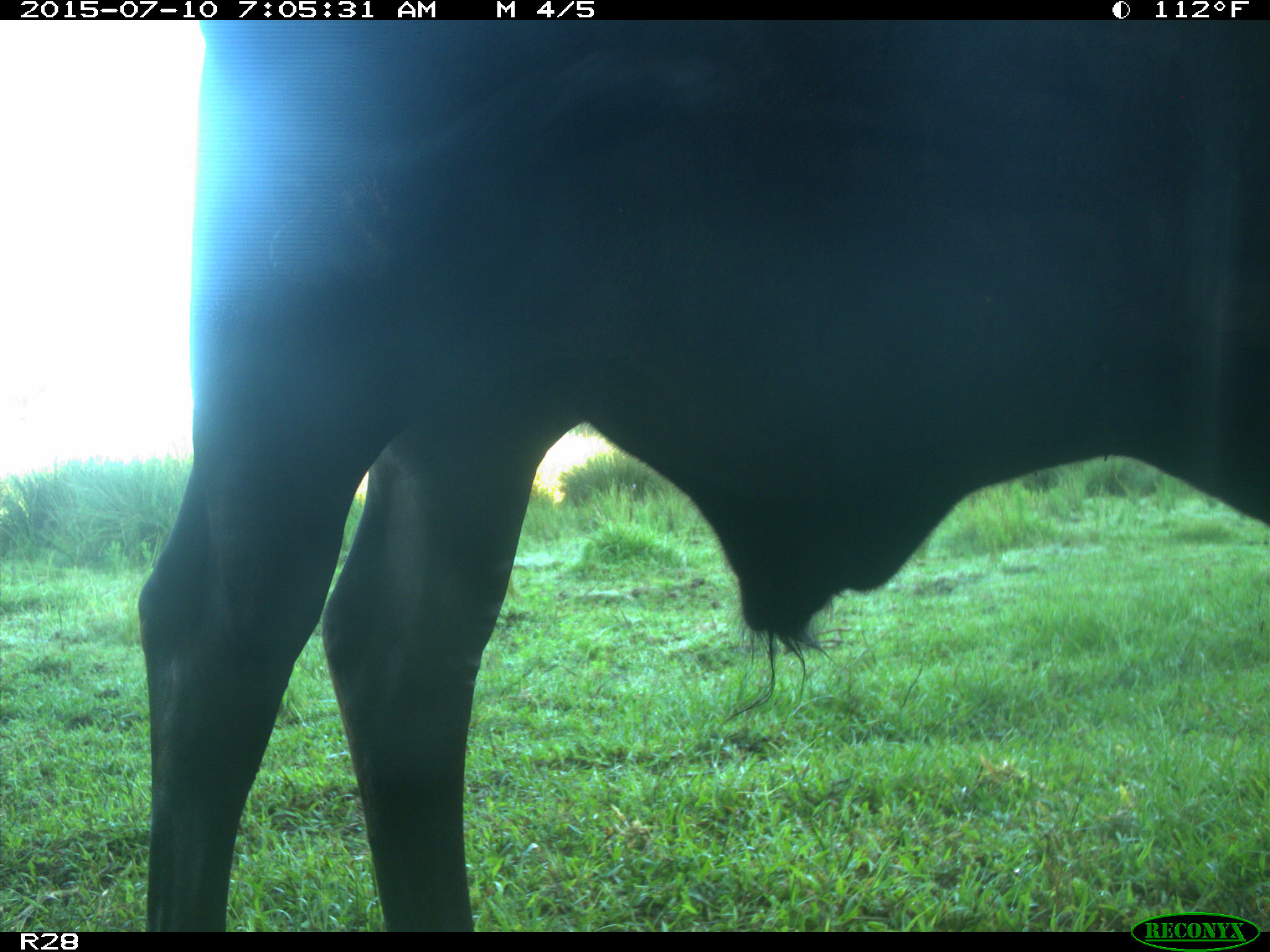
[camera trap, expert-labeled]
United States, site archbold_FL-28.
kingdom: Animalia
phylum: Chordata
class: Mammalia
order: Artiodactyla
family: Bovidae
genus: Bos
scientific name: Bos taurus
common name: domestic cow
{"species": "Bos taurus (domestic cow)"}